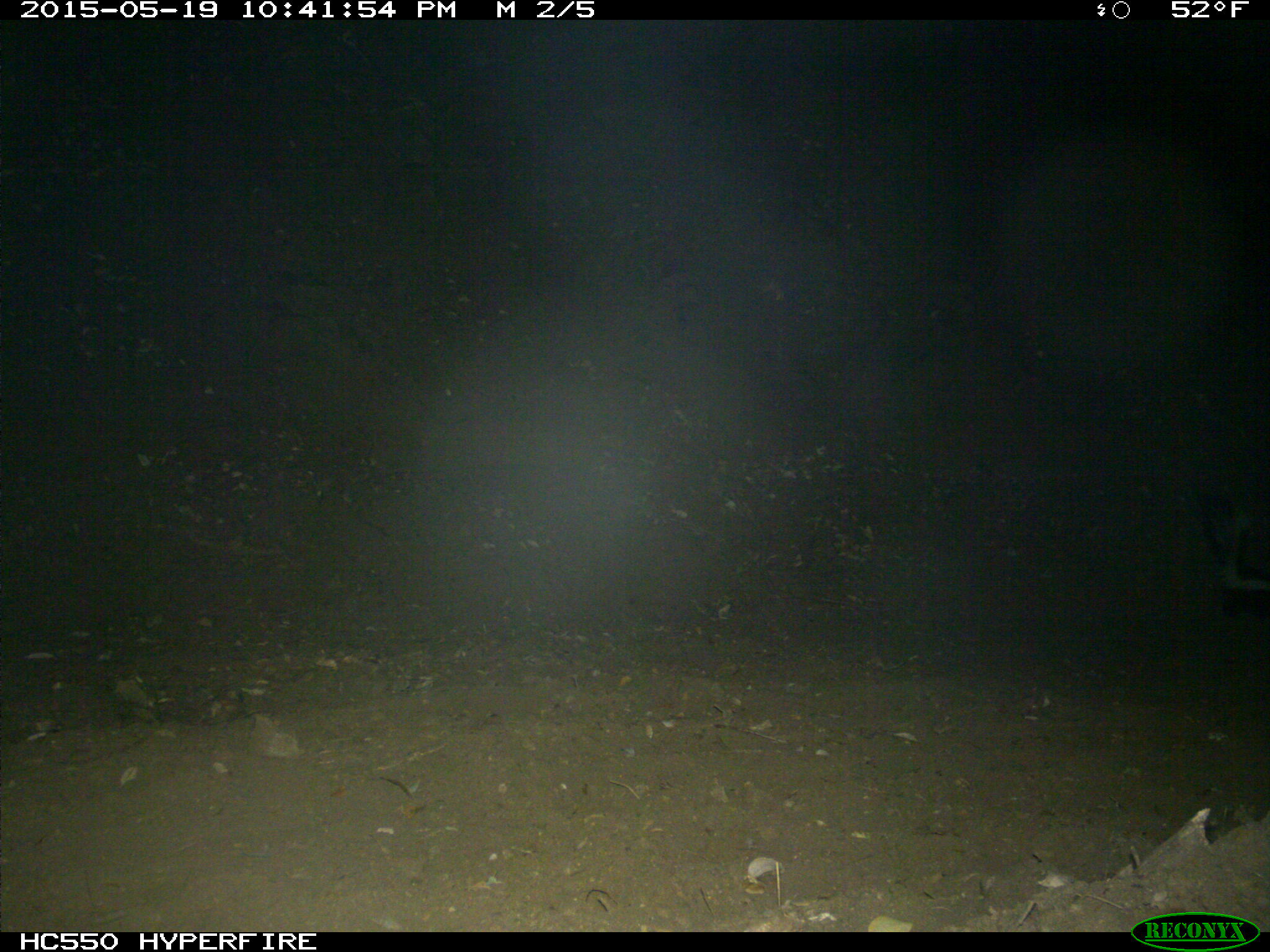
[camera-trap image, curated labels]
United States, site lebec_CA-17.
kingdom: Animalia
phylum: Chordata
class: Mammalia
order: Carnivora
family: Mephitidae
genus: Mephitis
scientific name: Mephitis mephitis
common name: striped skunk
Mephitis mephitis (striped skunk).